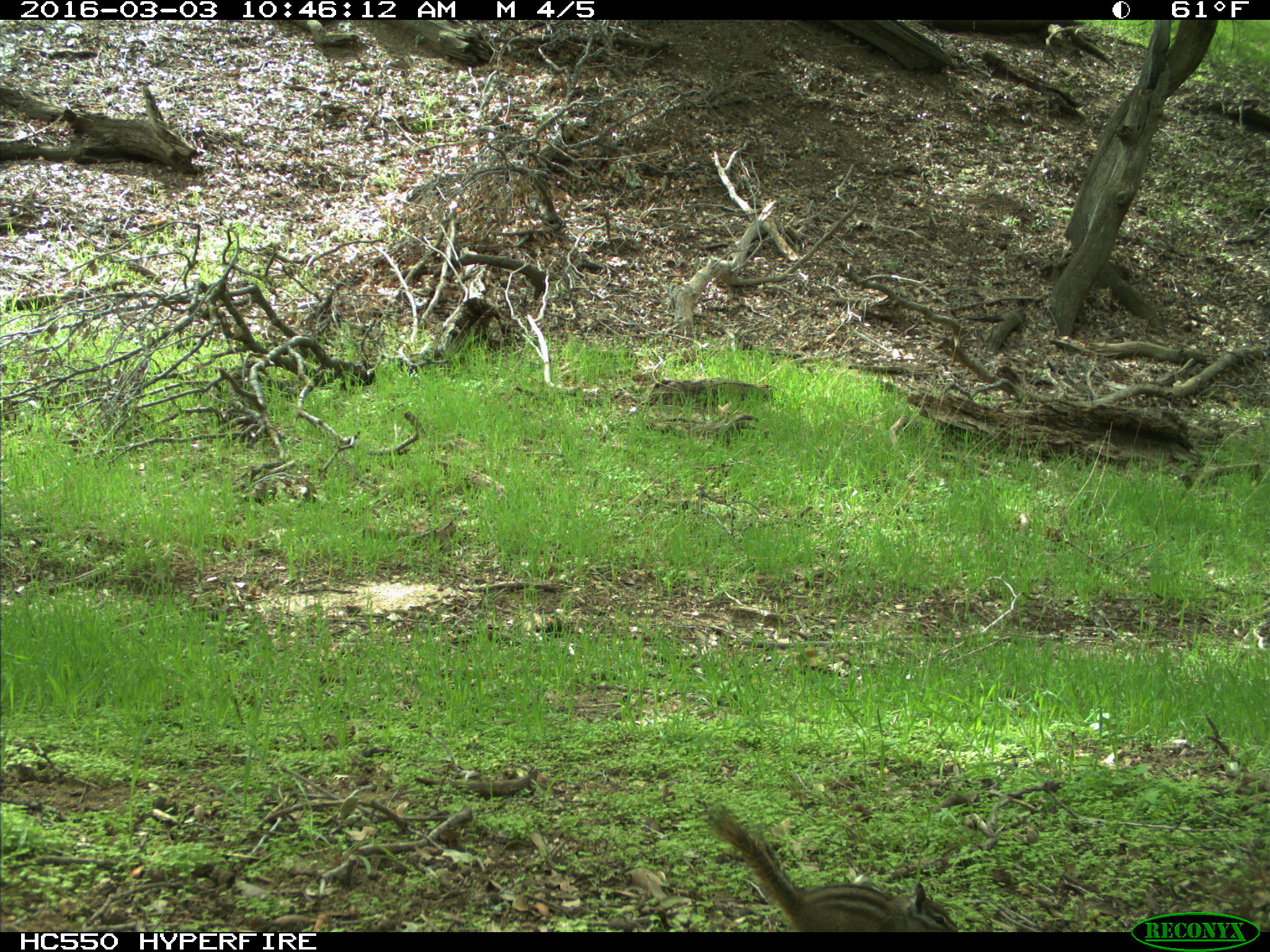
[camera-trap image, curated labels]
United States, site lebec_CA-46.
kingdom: Animalia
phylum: Chordata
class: Mammalia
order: Rodentia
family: Sciuridae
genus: Tamias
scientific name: Tamias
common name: chipmunk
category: unidentified chipmunk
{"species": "unidentified chipmunk (chipmunk) (Tamias)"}